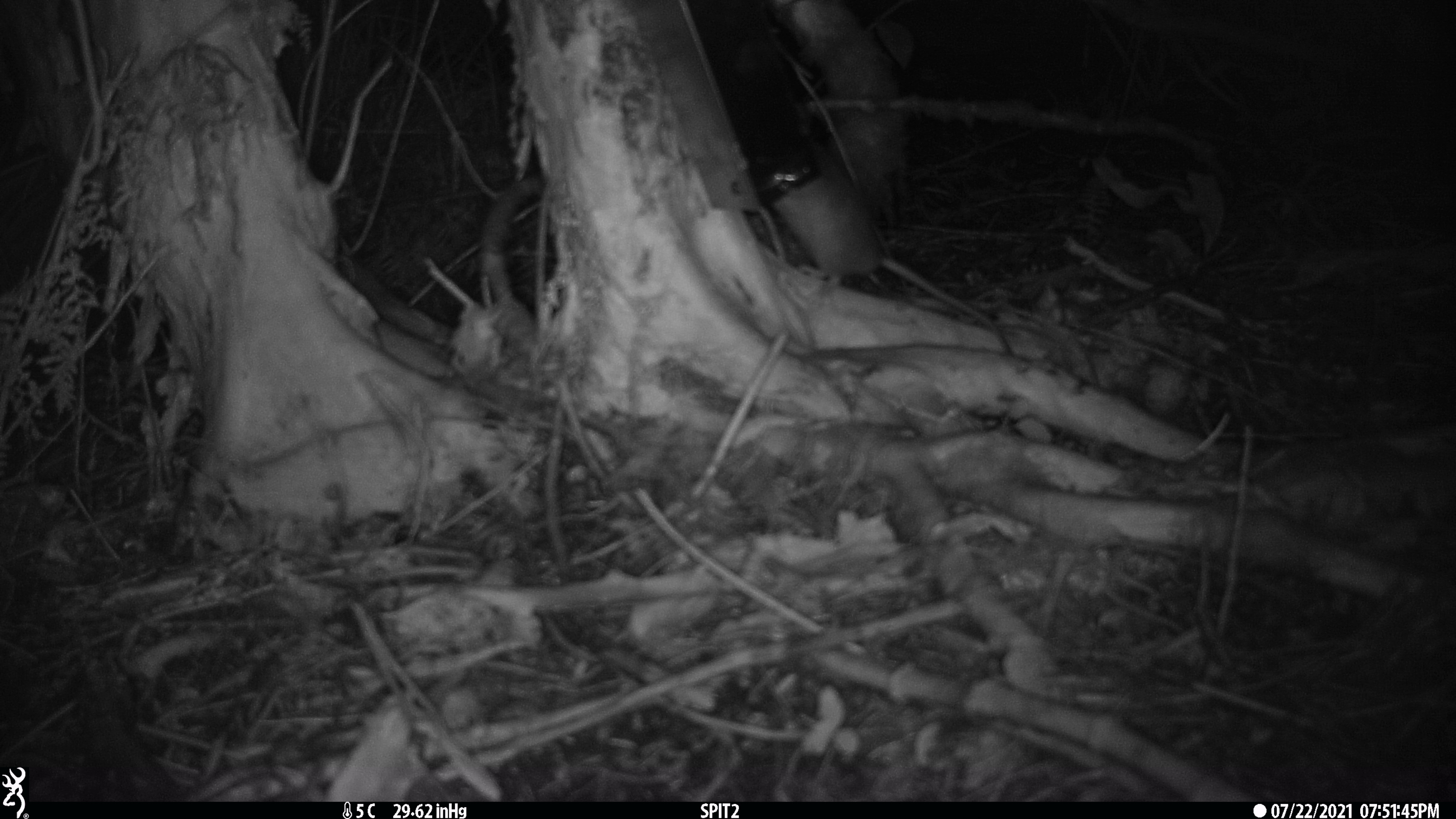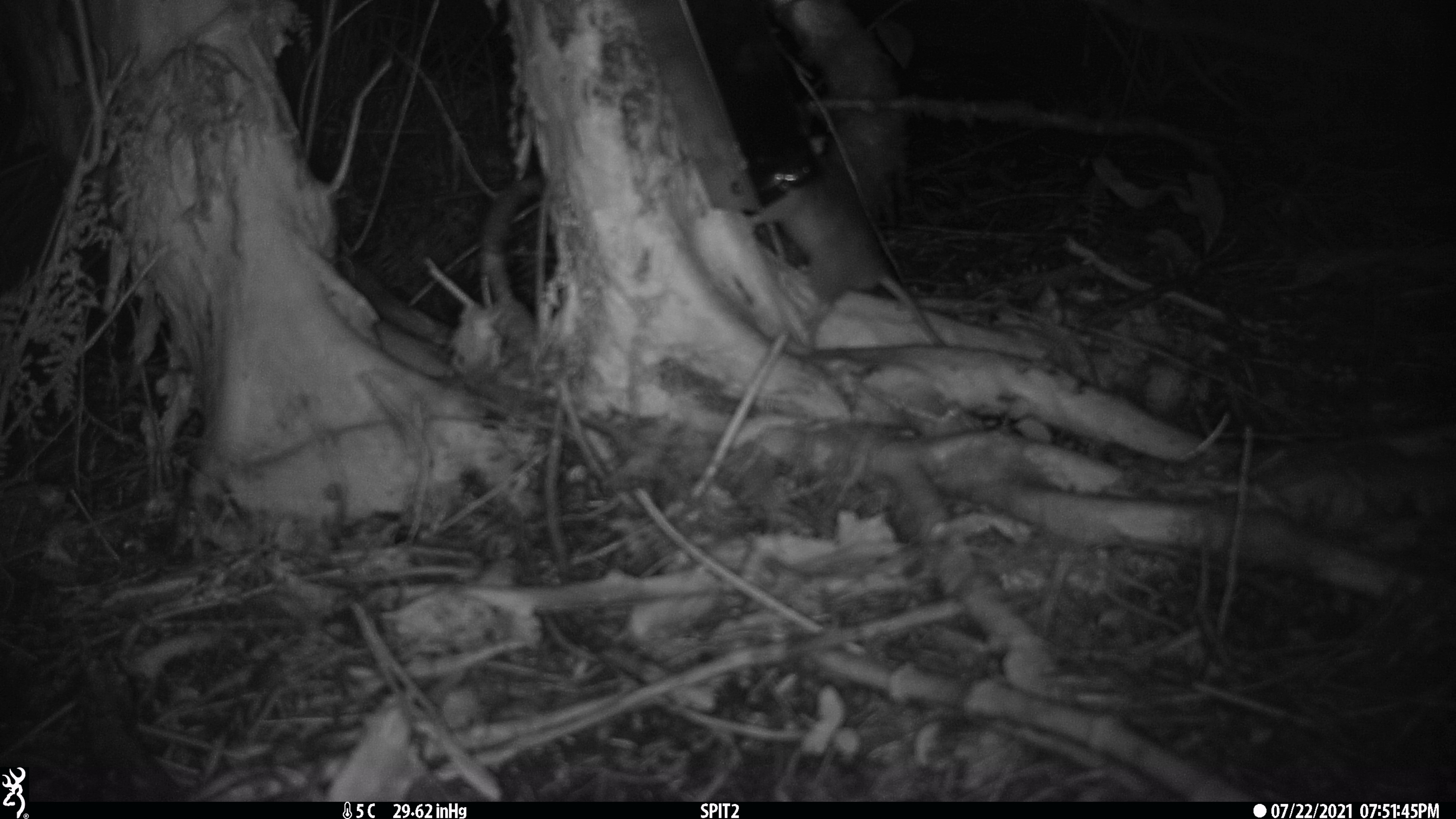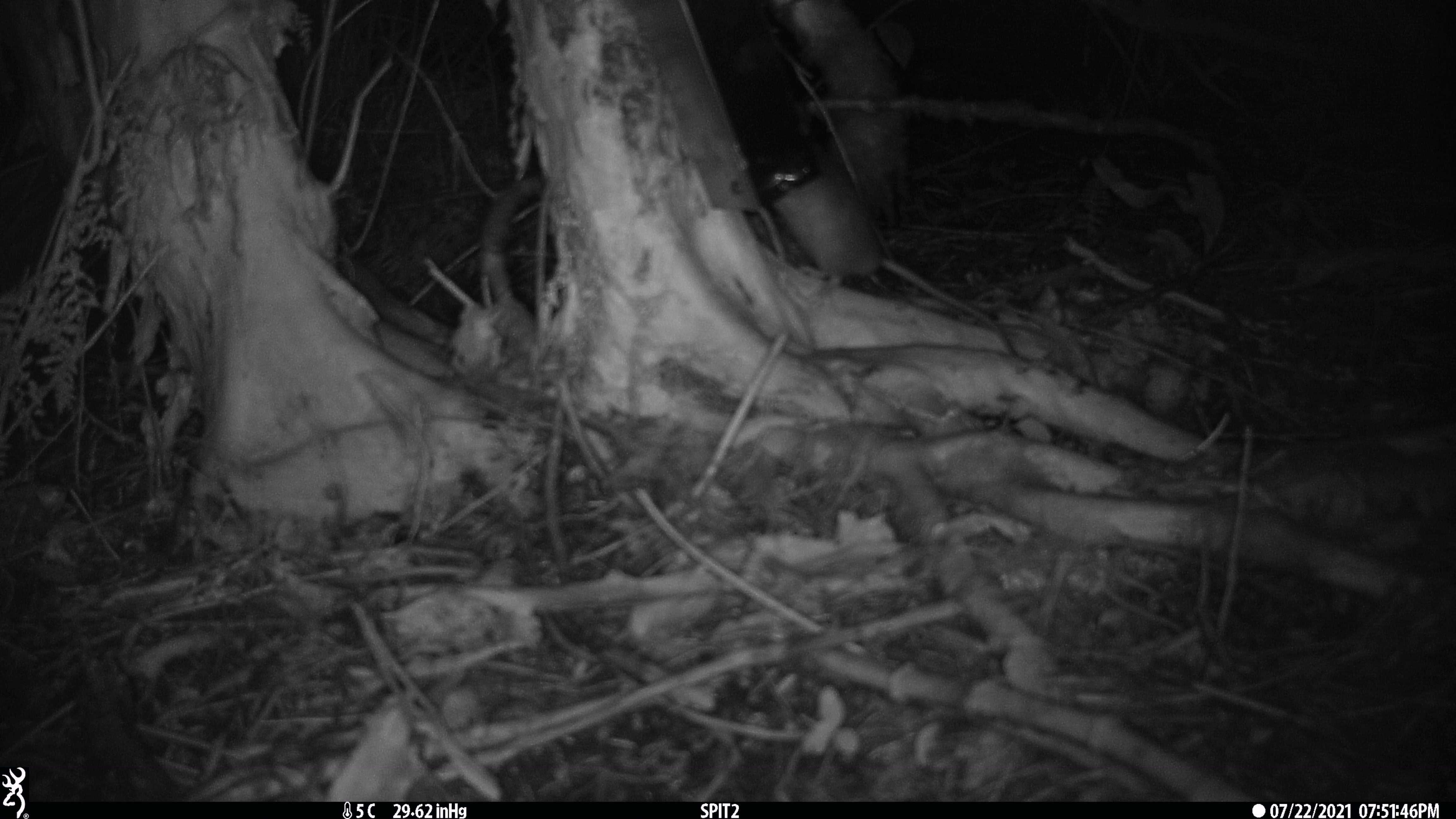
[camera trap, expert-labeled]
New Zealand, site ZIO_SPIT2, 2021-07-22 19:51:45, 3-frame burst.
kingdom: Animalia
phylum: Chordata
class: Mammalia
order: Rodentia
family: Muridae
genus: Rattus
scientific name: Rattus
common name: rat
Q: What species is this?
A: Rat (Rattus).